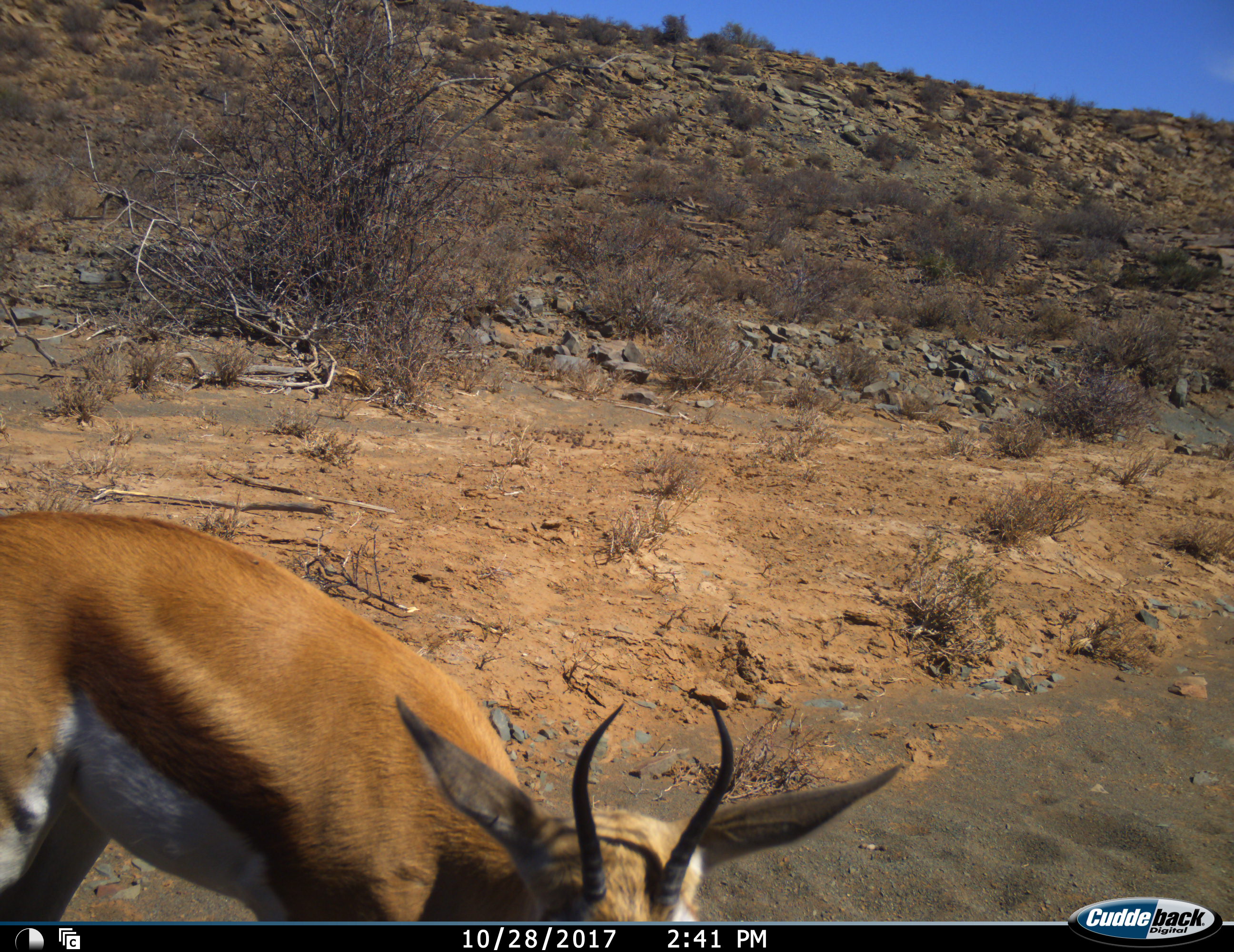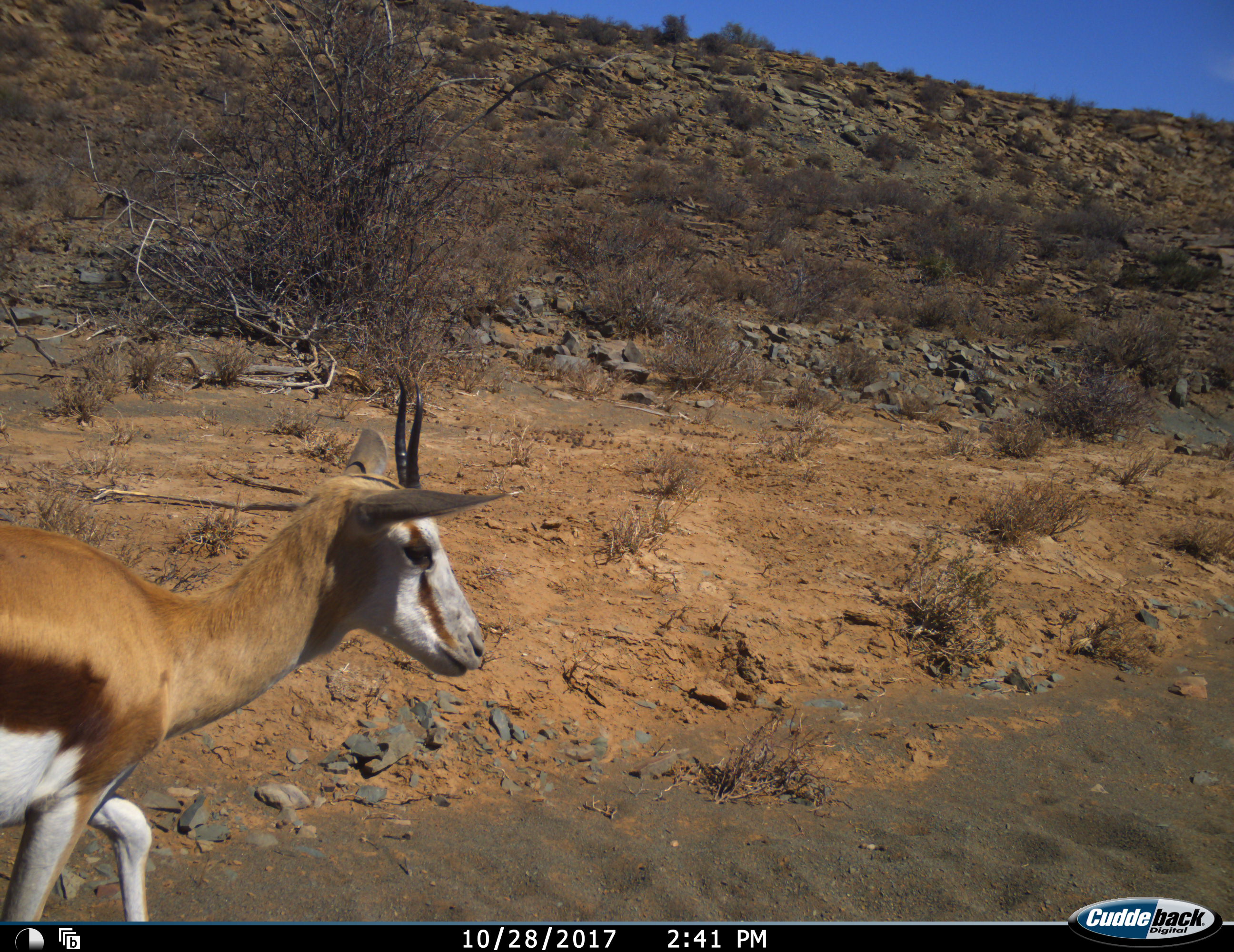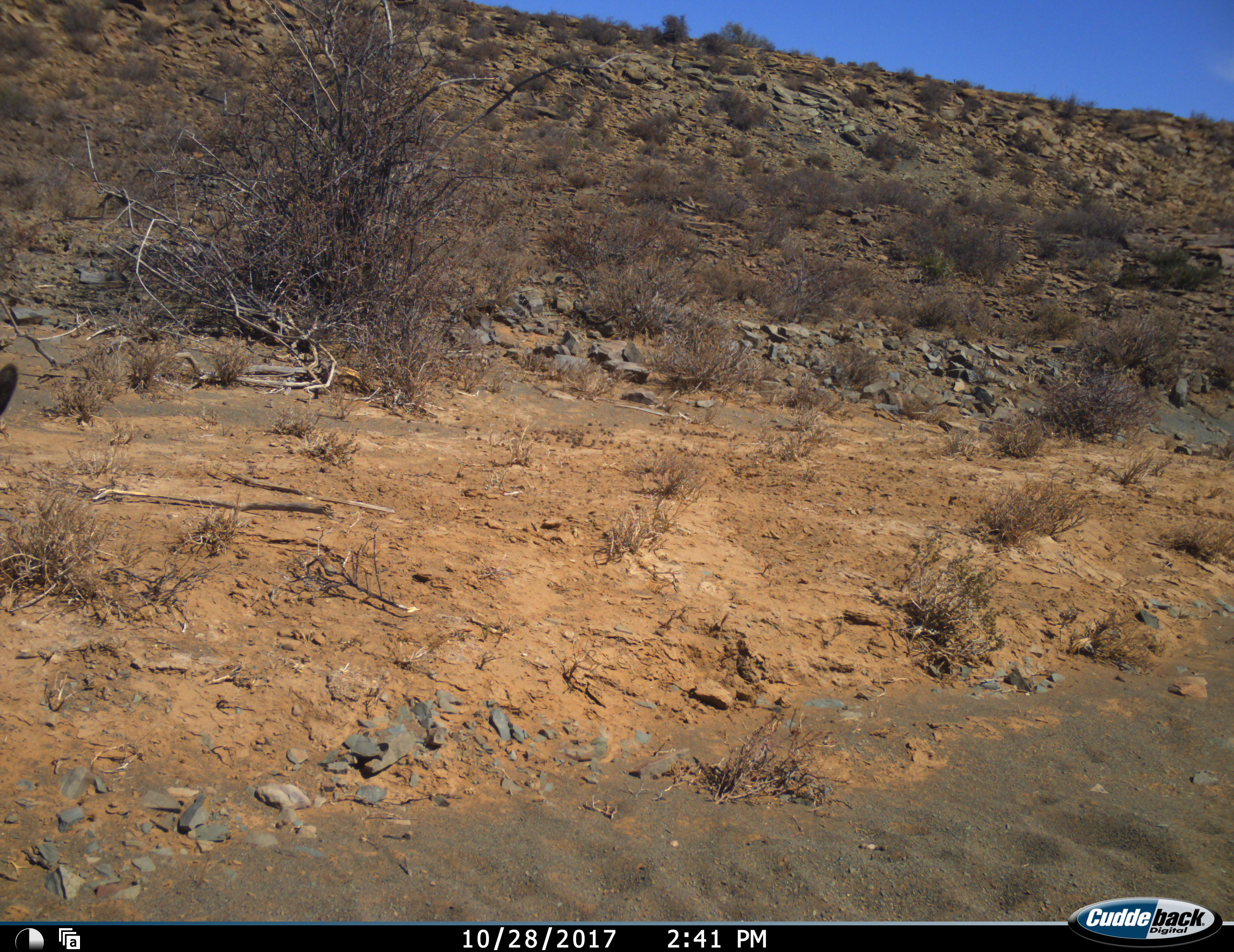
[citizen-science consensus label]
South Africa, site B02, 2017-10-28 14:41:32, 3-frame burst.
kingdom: Animalia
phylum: Chordata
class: Mammalia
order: Artiodactyla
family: Bovidae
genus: Antidorcas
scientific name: Antidorcas marsupialis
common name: springbok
Springbok (Antidorcas marsupialis), count 1. Behavior (volunteer vote fractions): standing 30%, resting 0%, moving 80%, interacting 0%. Young present (vote fraction): 10%. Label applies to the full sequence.